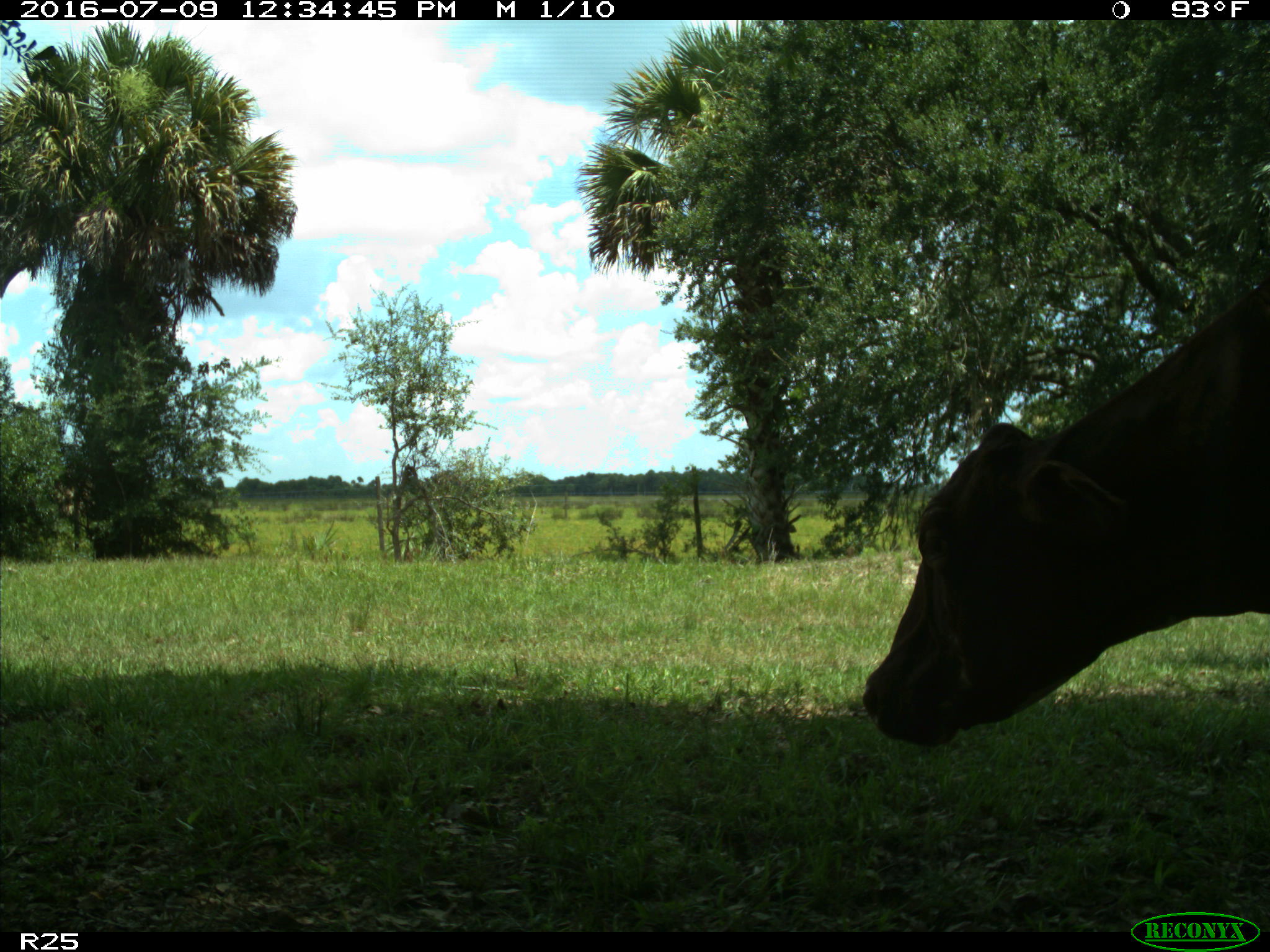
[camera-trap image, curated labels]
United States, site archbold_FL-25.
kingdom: Animalia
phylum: Chordata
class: Mammalia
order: Artiodactyla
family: Bovidae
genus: Bos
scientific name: Bos taurus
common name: domestic cow